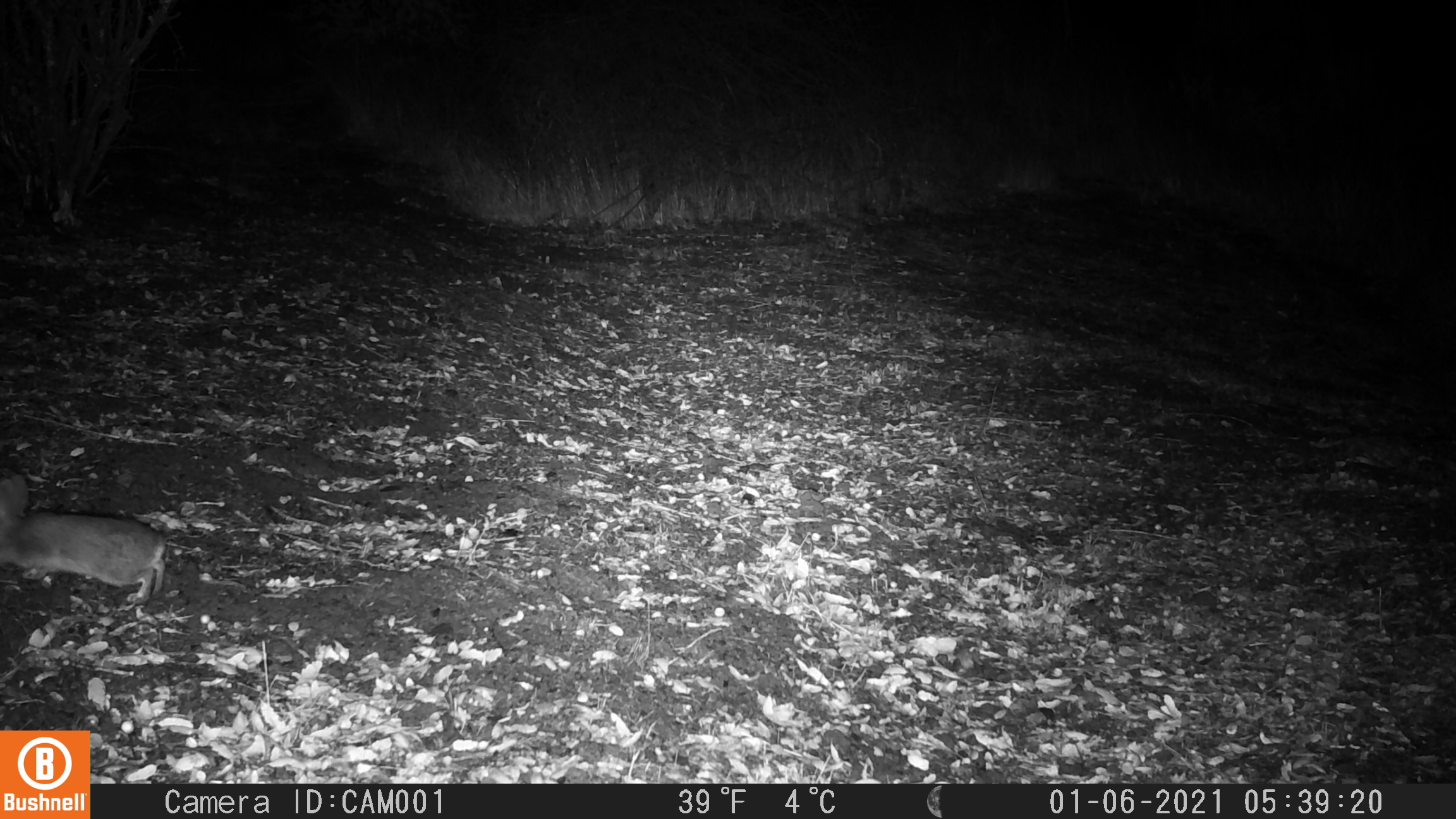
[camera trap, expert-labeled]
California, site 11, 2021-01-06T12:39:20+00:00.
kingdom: Animalia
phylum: Chordata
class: Mammalia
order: Lagomorpha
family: Leporidae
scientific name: Leporidae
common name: rabbit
Rabbit (Leporidae).